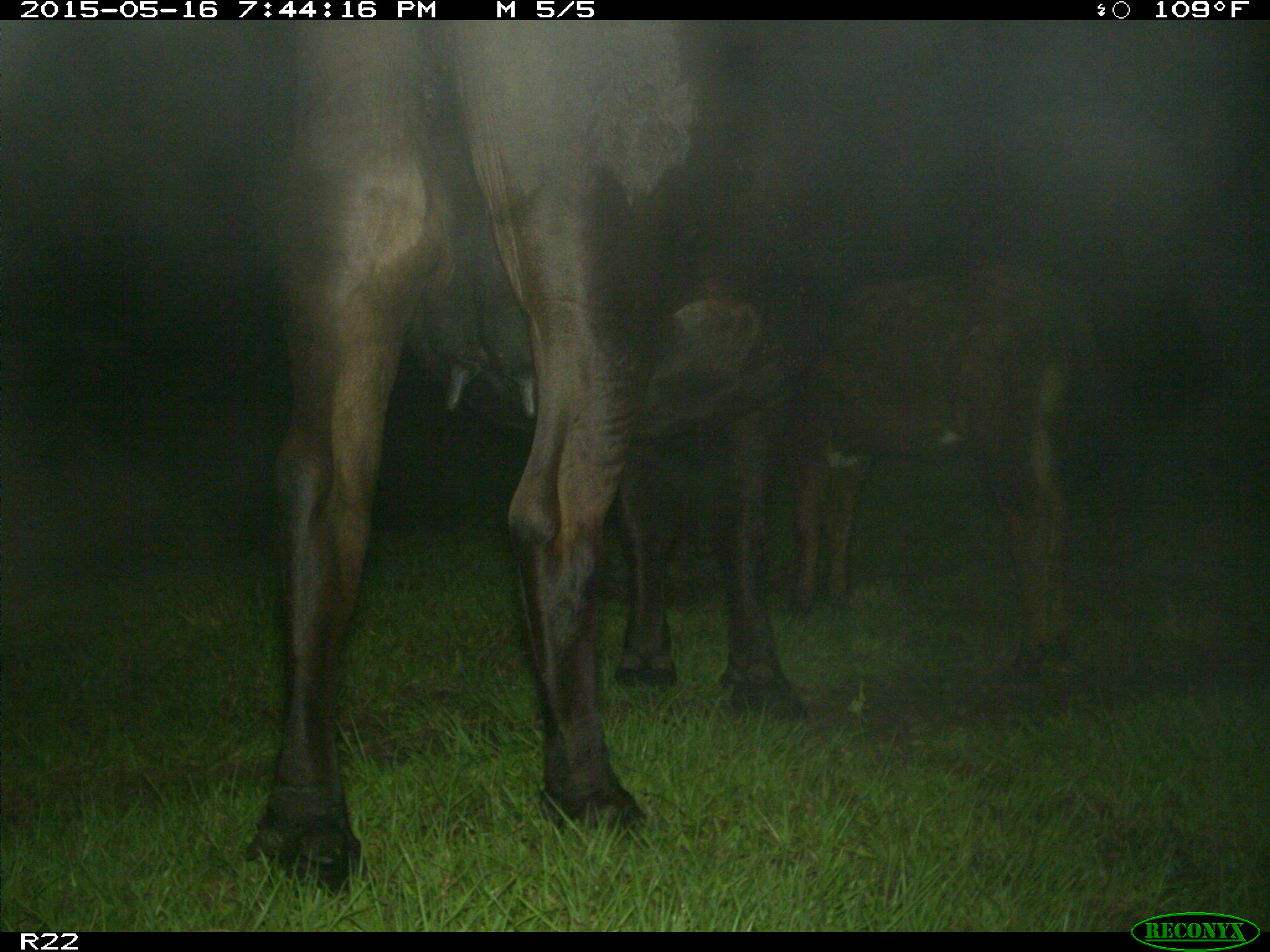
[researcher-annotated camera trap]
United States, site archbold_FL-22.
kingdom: Animalia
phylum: Chordata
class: Mammalia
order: Artiodactyla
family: Bovidae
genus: Bos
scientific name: Bos taurus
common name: domestic cow